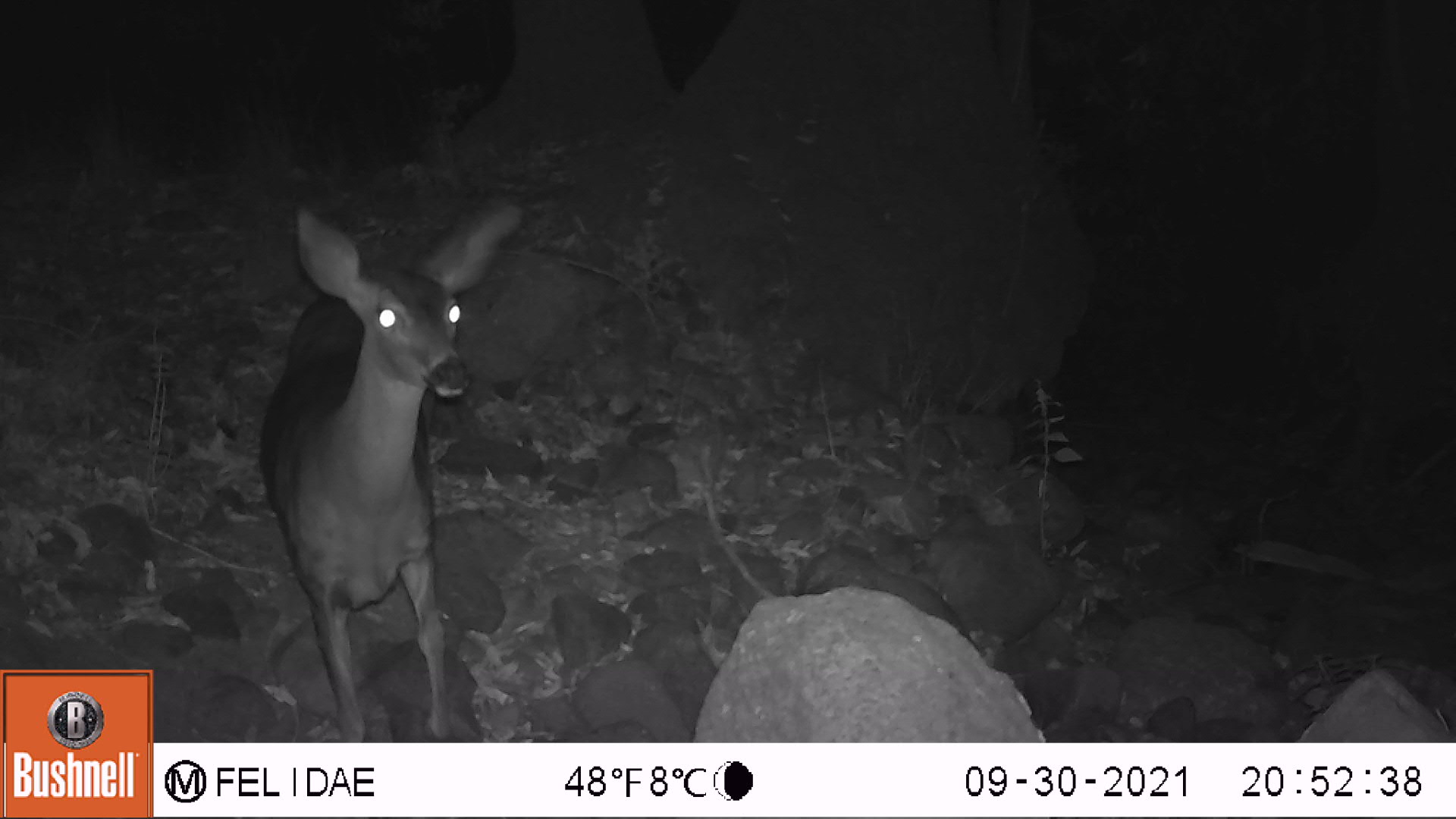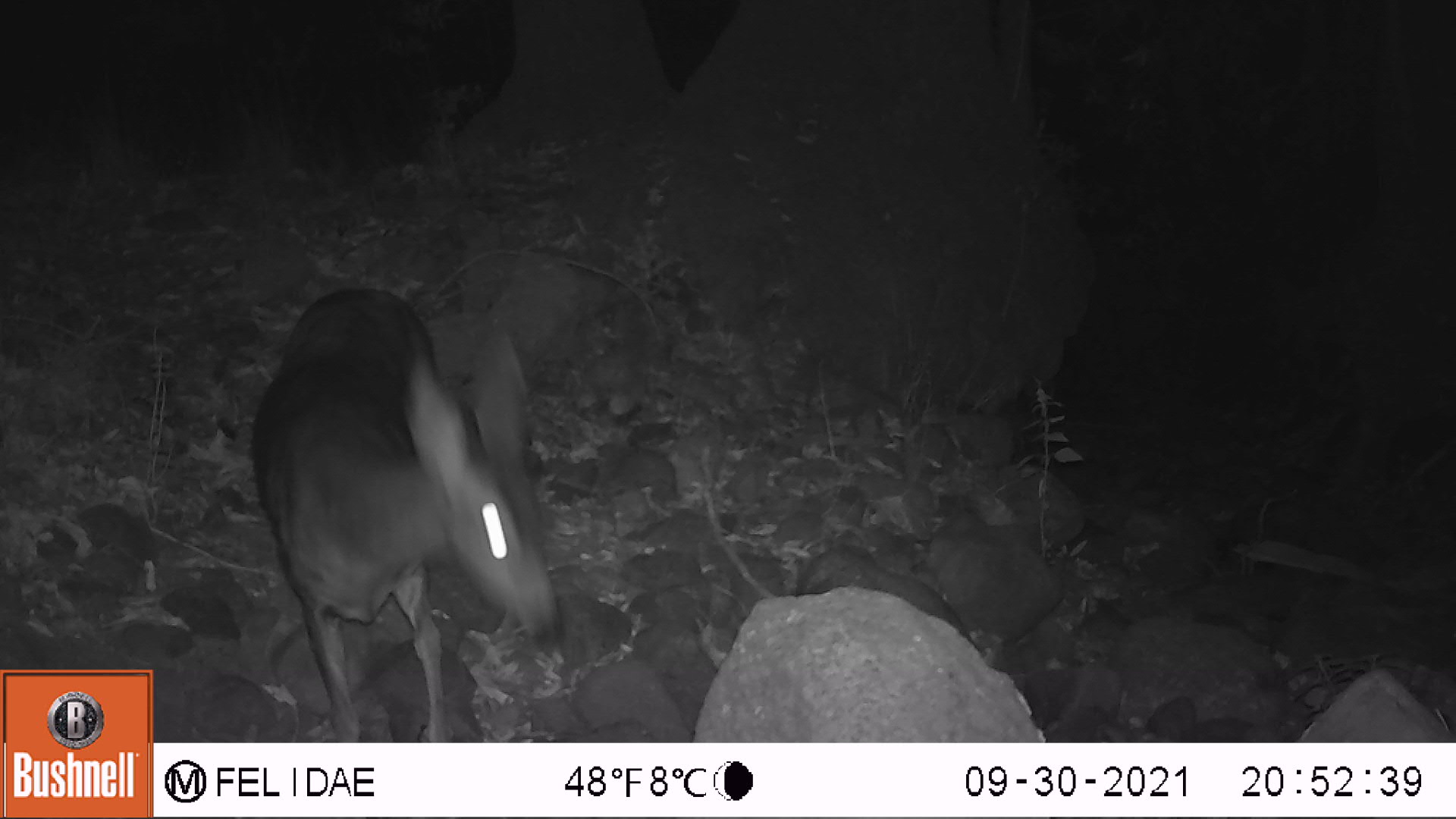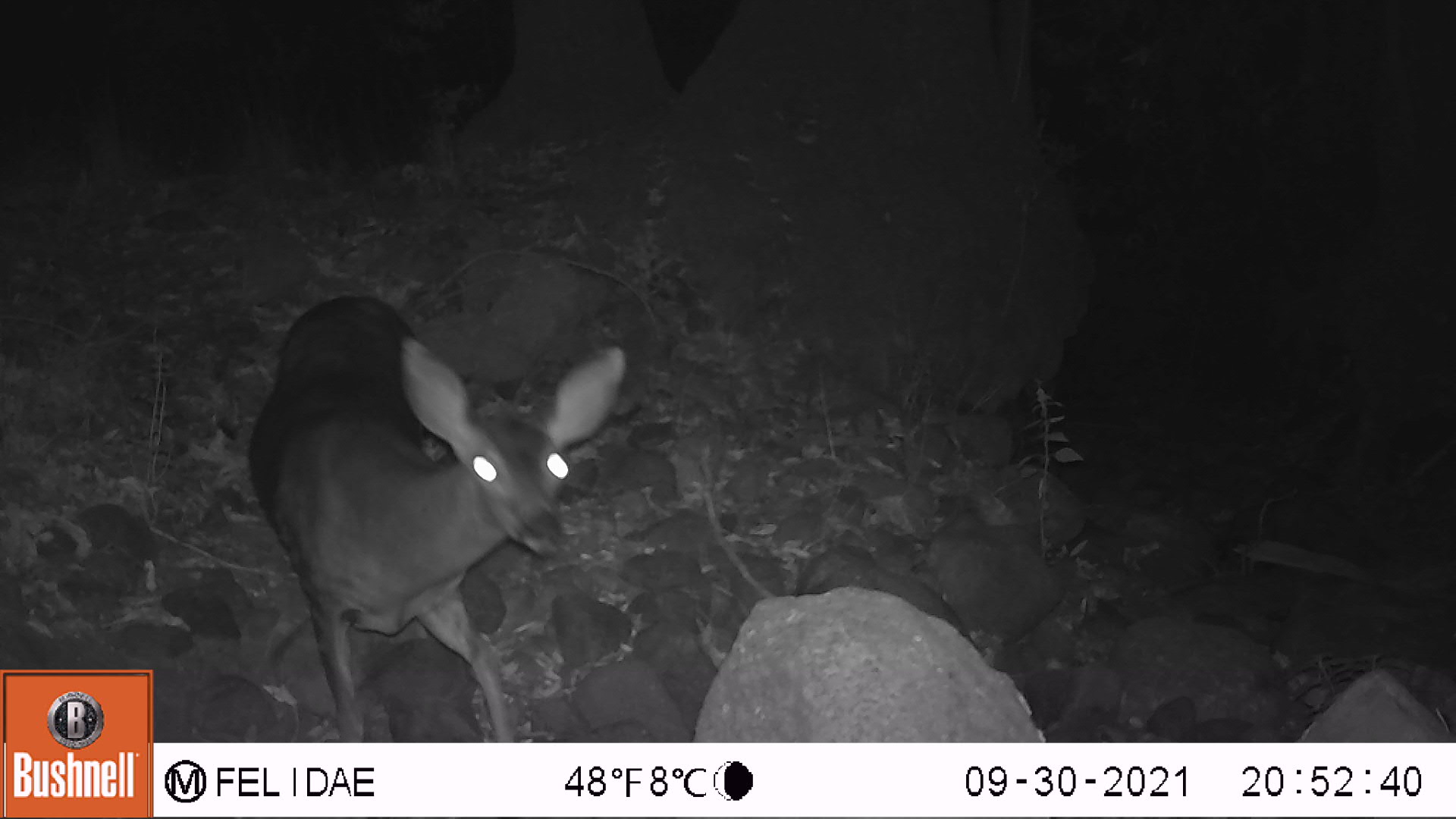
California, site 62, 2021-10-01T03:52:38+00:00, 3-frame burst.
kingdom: Animalia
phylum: Chordata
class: Mammalia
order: Artiodactyla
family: Cervidae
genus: Odocoileus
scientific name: Odocoileus hemionus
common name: mule deer